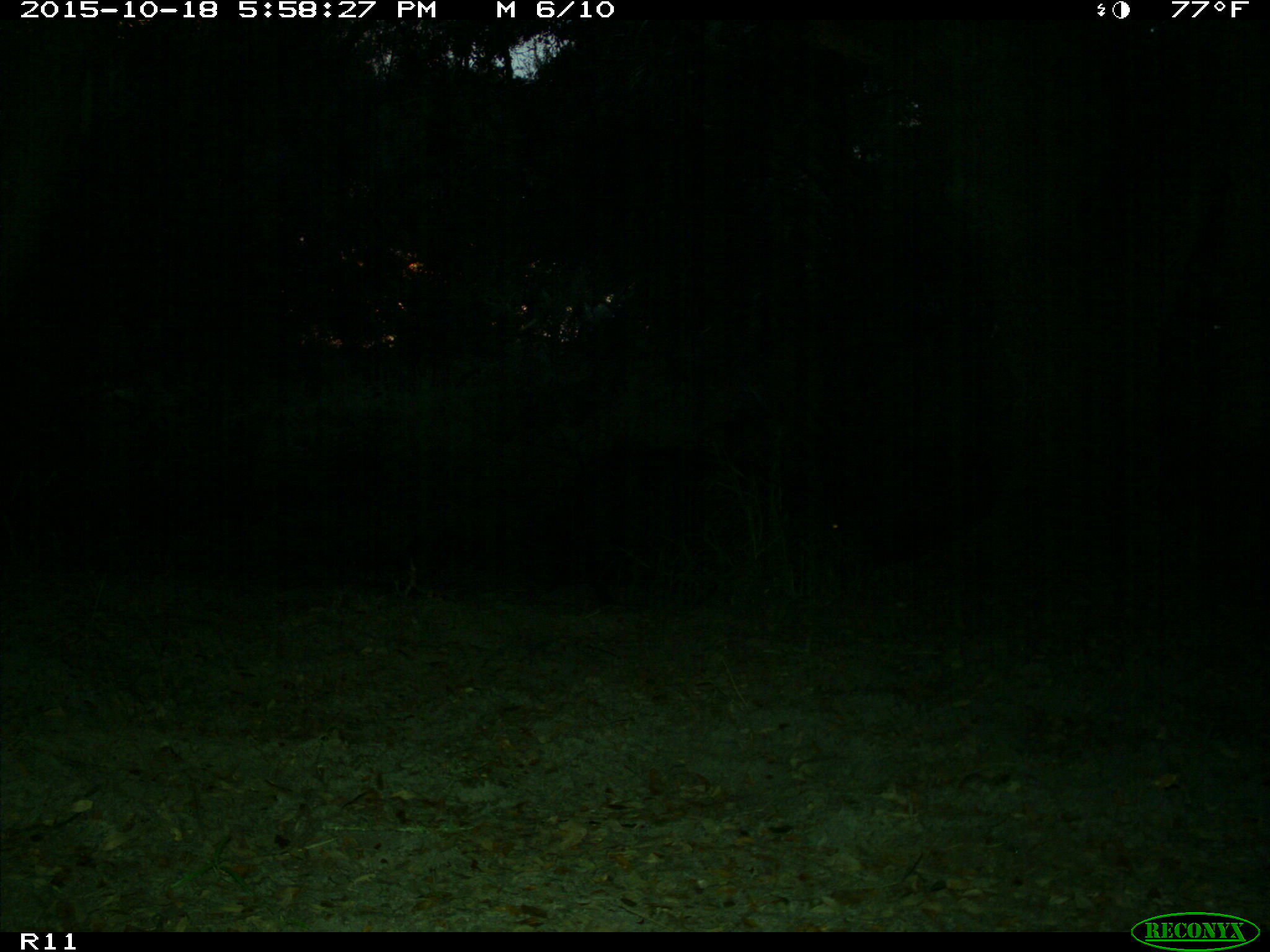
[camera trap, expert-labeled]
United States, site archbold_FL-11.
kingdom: Animalia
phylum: Chordata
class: Mammalia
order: Artiodactyla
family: Suidae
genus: Sus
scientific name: Sus scrofa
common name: wild boar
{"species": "Sus scrofa (wild boar)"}